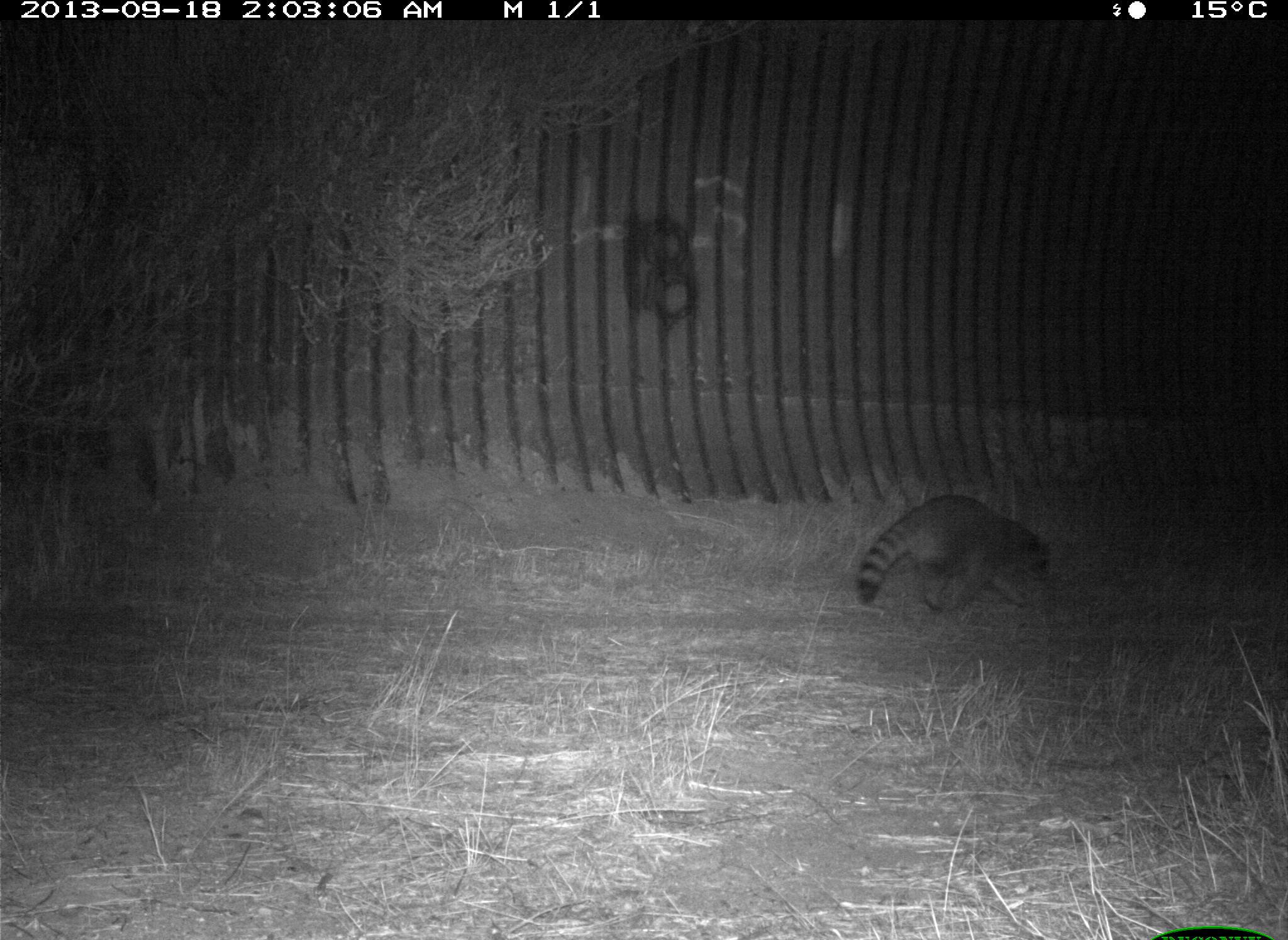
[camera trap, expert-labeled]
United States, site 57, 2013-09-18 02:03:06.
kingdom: Animalia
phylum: Chordata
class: Mammalia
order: Carnivora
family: Procyonidae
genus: Procyon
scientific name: Procyon lotor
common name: raccoon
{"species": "raccoon (Procyon lotor)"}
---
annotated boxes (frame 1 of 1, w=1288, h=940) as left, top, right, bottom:
raccoon: 857, 494, 1052, 613